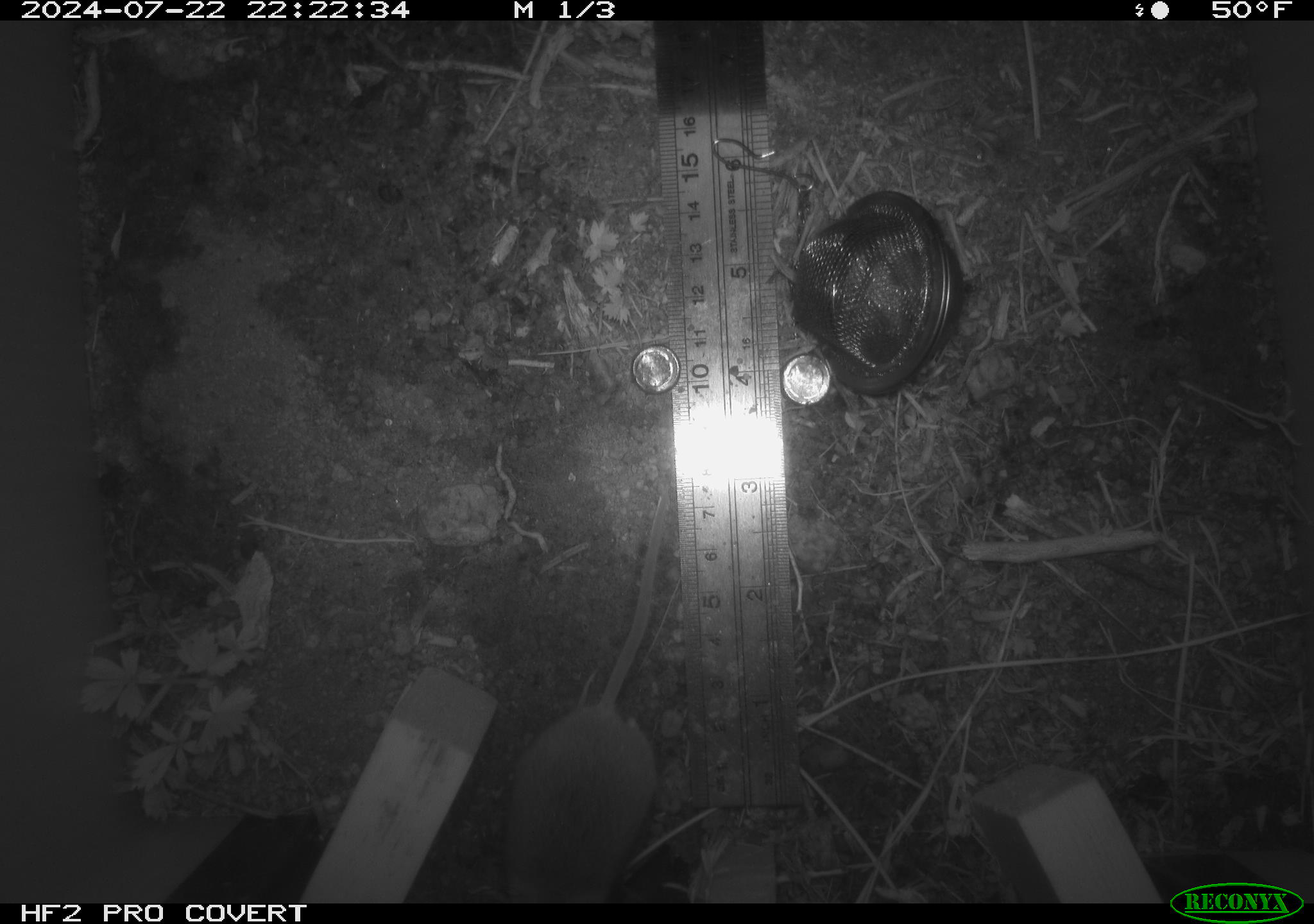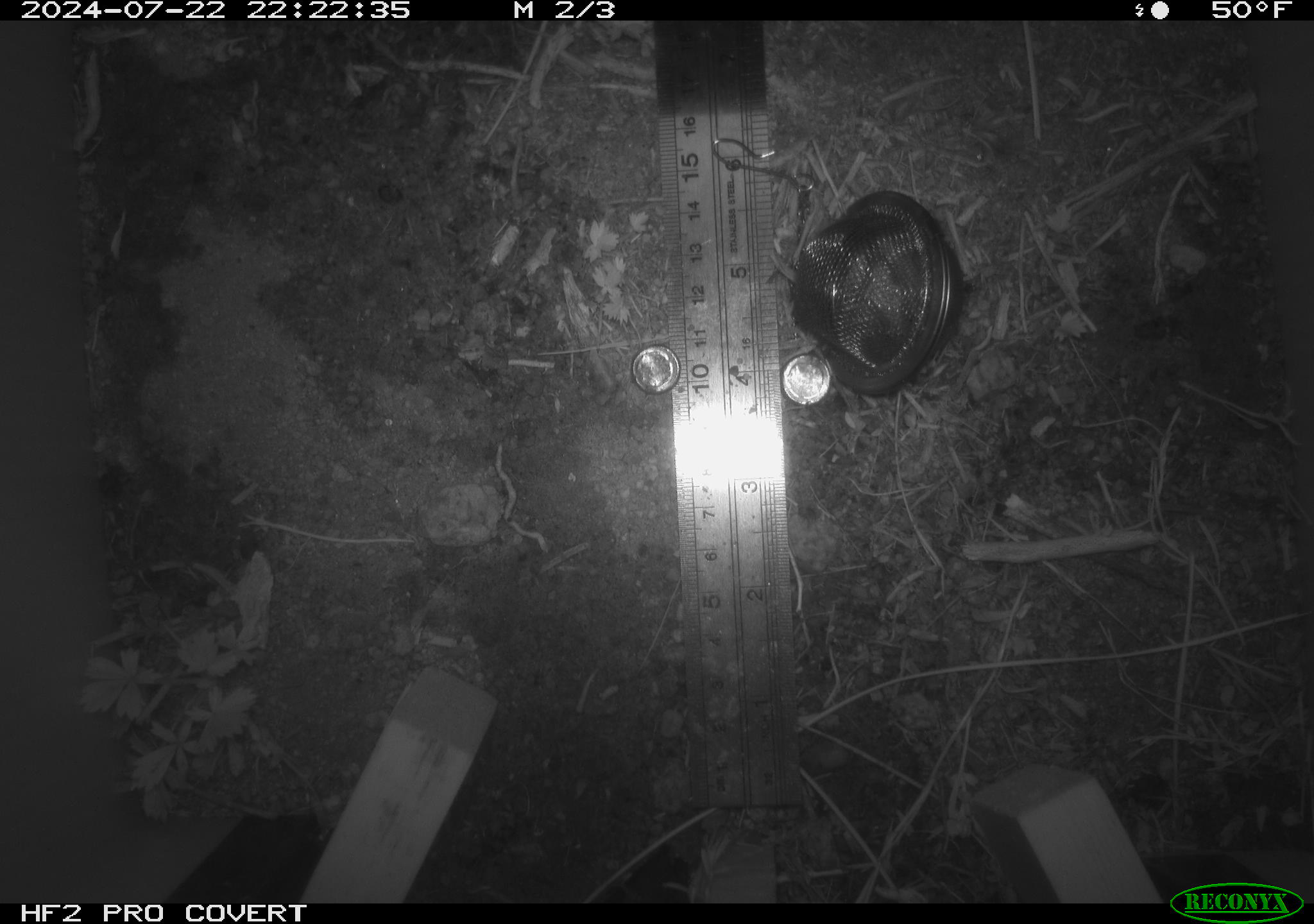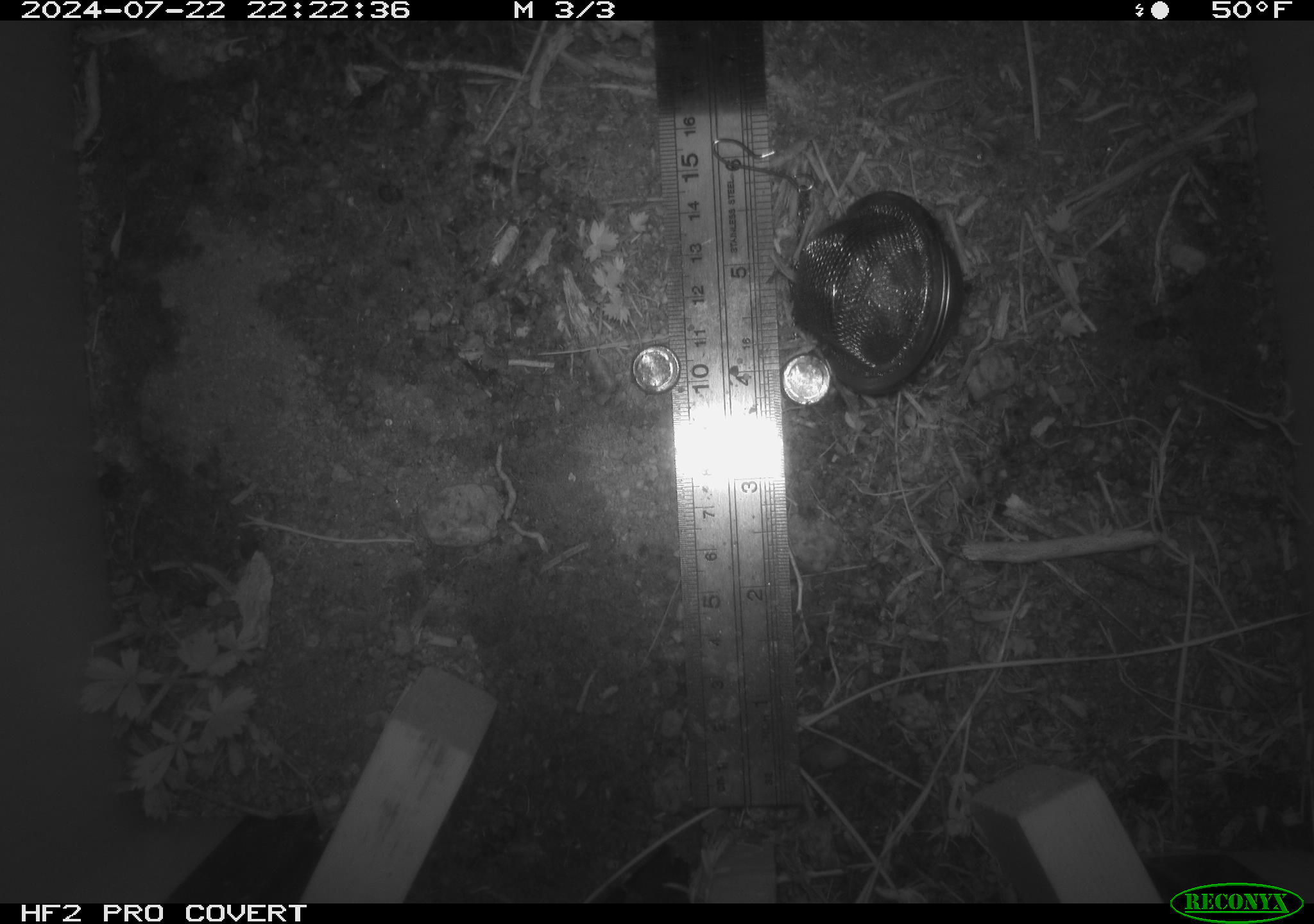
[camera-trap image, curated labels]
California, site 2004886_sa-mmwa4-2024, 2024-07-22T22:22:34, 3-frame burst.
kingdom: Animalia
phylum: Chordata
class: Mammalia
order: Rodentia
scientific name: Rodentia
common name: mouse species